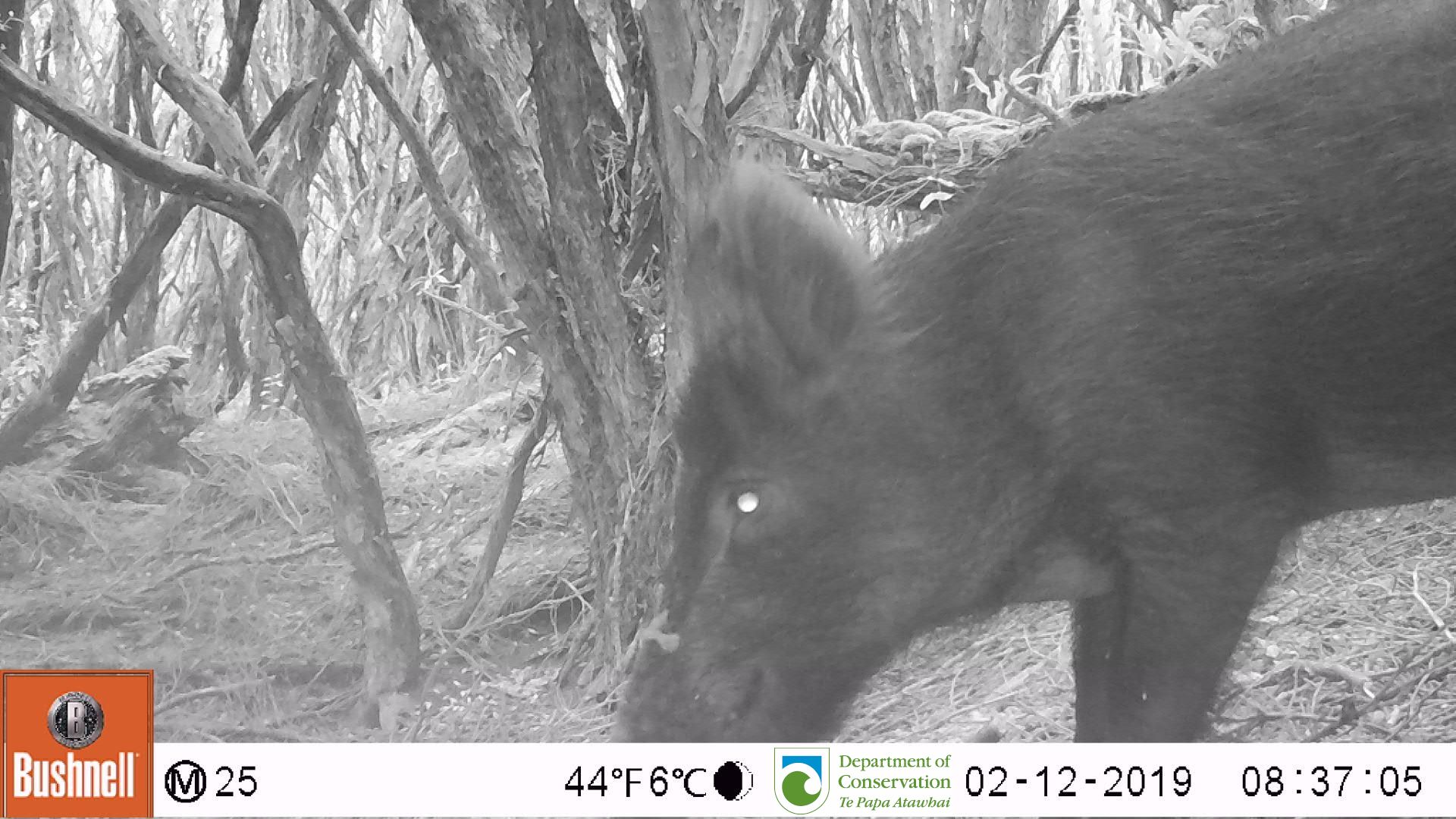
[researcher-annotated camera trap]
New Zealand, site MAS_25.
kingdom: Animalia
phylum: Chordata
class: Mammalia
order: Artiodactyla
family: Suidae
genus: Sus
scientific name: Sus scrofa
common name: pig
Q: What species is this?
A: Pig (Sus scrofa).